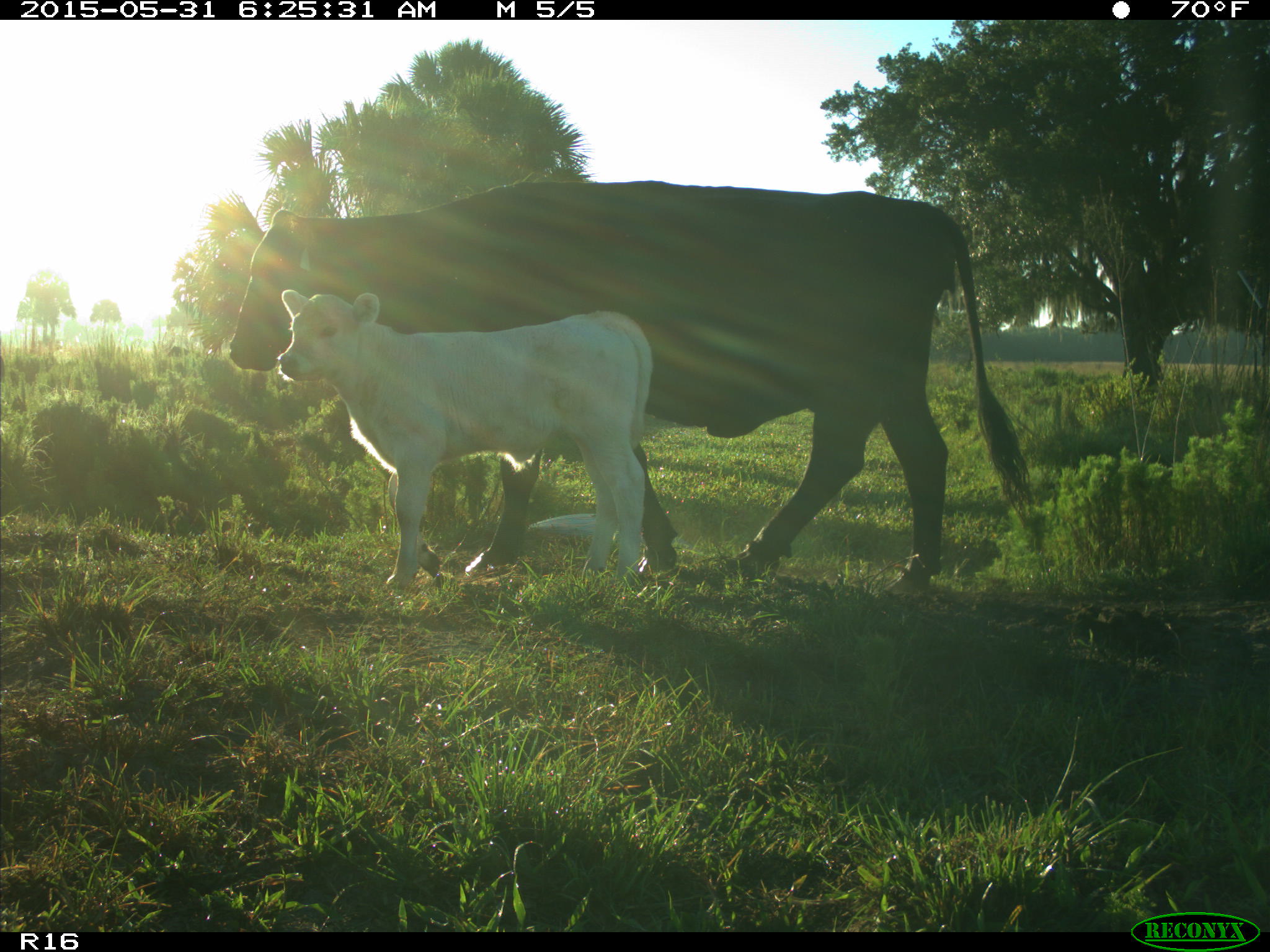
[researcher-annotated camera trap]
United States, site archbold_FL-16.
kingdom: Animalia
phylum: Chordata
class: Mammalia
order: Artiodactyla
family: Bovidae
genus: Bos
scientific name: Bos taurus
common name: domestic cow